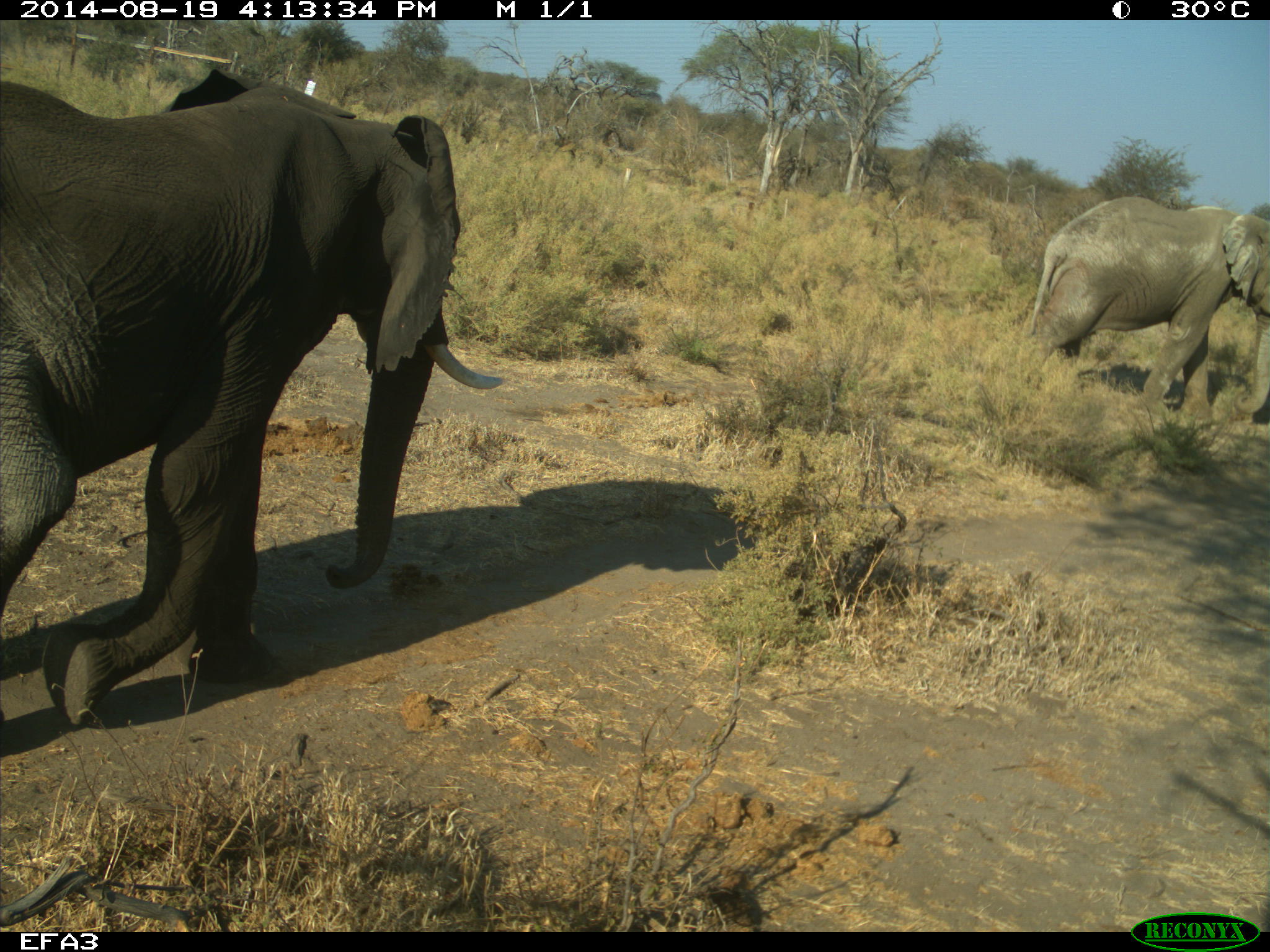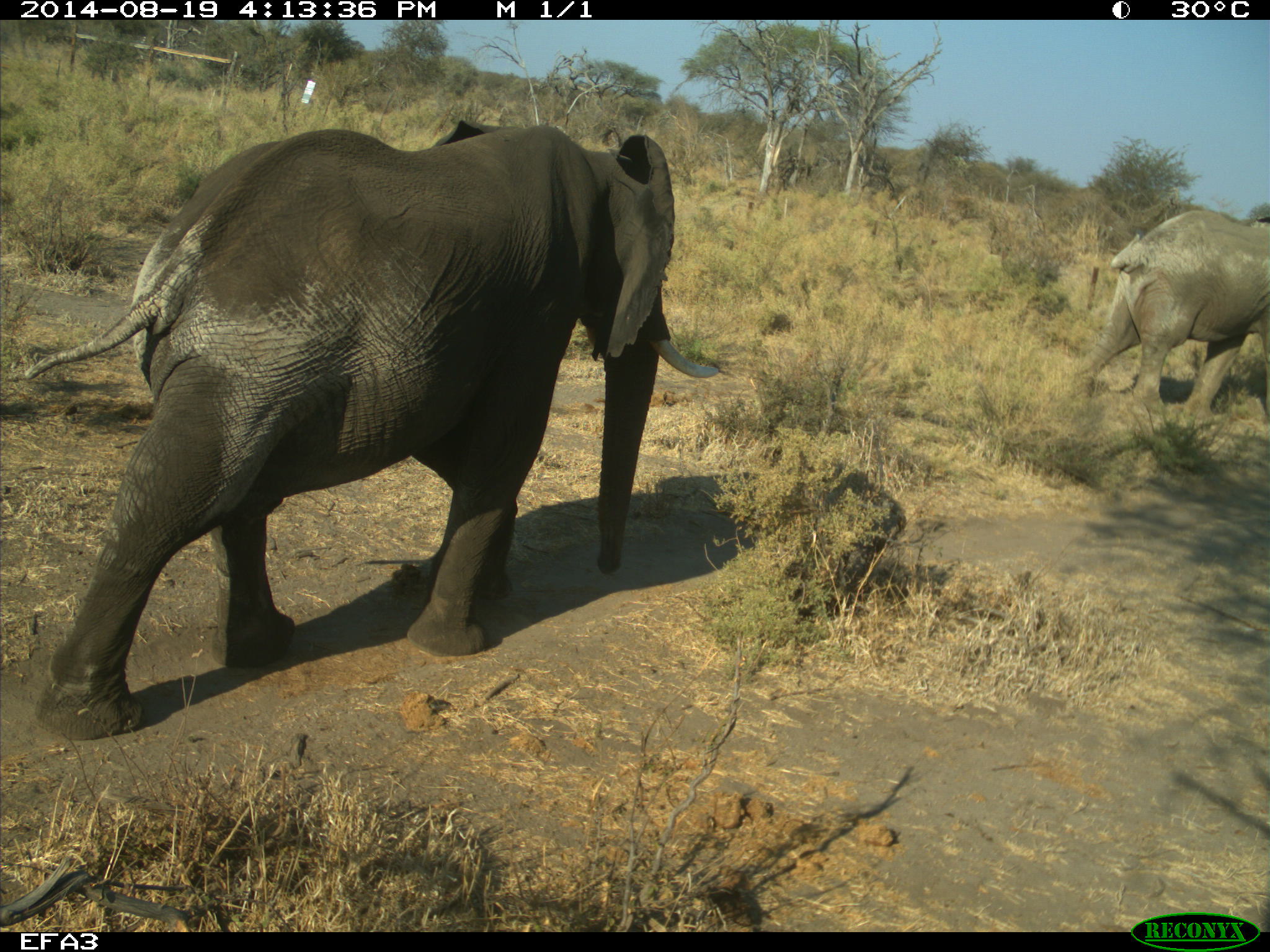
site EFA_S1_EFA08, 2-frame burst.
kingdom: Animalia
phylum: Chordata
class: Mammalia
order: Proboscidea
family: Elephantidae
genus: Loxodonta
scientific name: Loxodonta africana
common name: african bush elephant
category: elephant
Elephant (african bush elephant) (Loxodonta africana), count 2. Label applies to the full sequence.